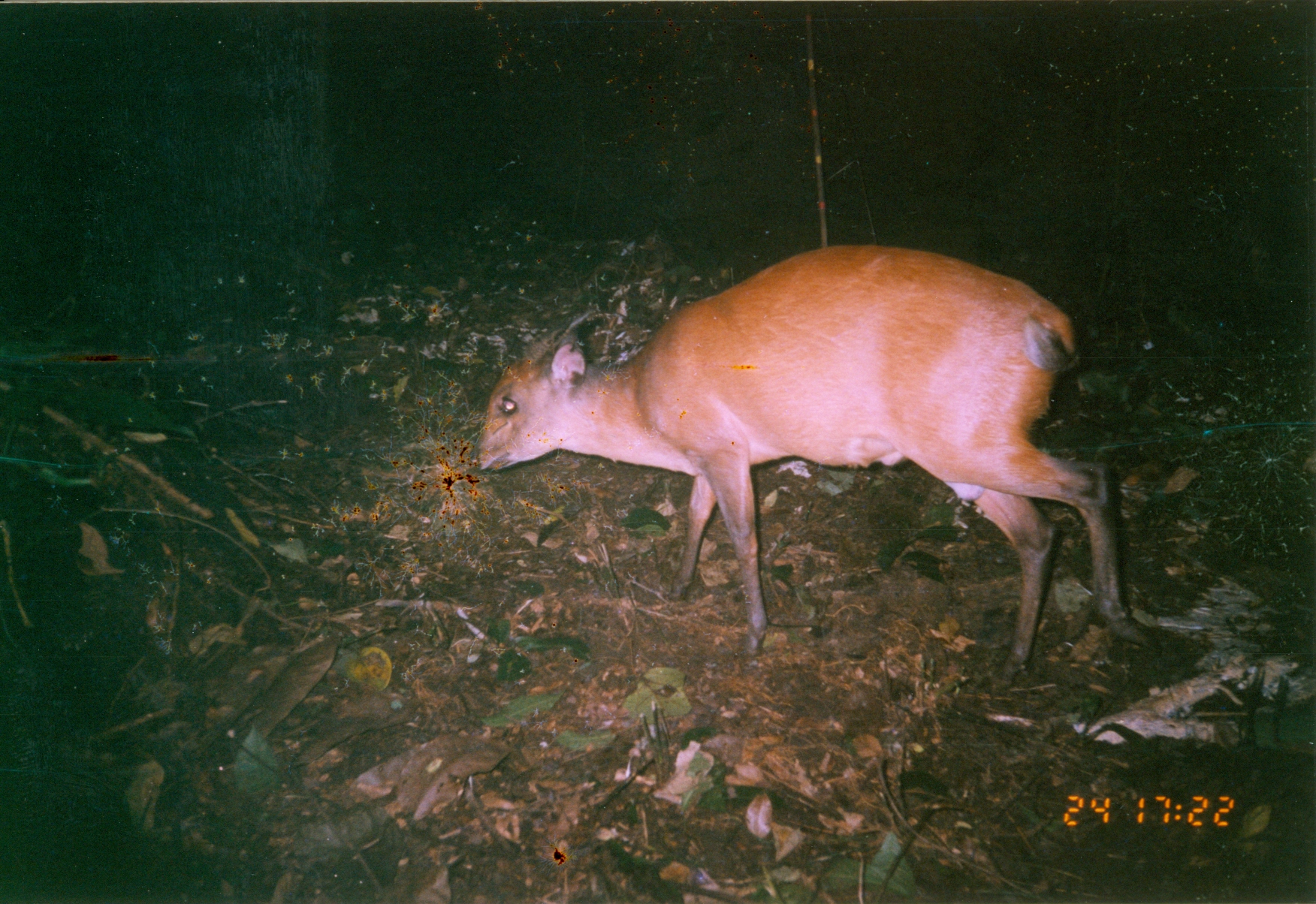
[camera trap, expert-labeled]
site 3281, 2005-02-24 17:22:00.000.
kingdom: Animalia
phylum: Chordata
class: Mammalia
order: Artiodactyla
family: Bovidae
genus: Cephalophus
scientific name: Cephalophus harveyi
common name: harvey's duiker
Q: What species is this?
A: Cephalophus harveyi (harvey's duiker).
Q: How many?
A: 1.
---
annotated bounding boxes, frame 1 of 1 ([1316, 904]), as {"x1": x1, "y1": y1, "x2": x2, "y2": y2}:
cephalophus harveyi: {"x1": 474, "y1": 242, "x2": 1158, "y2": 686}